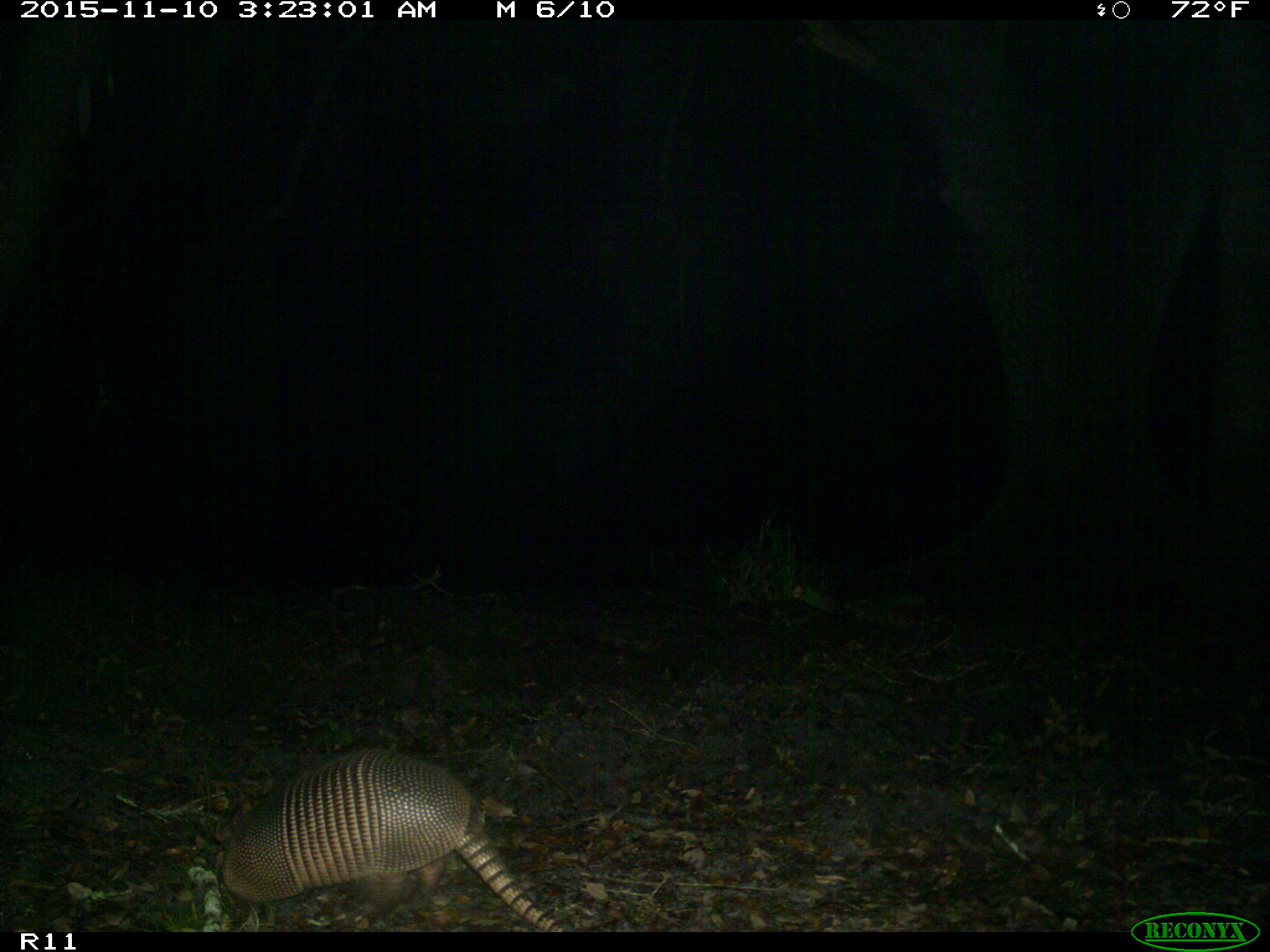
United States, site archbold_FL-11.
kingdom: Animalia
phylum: Chordata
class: Mammalia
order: Cingulata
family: Dasypodidae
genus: Dasypus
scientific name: Dasypus novemcinctus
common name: nine-banded armadillo